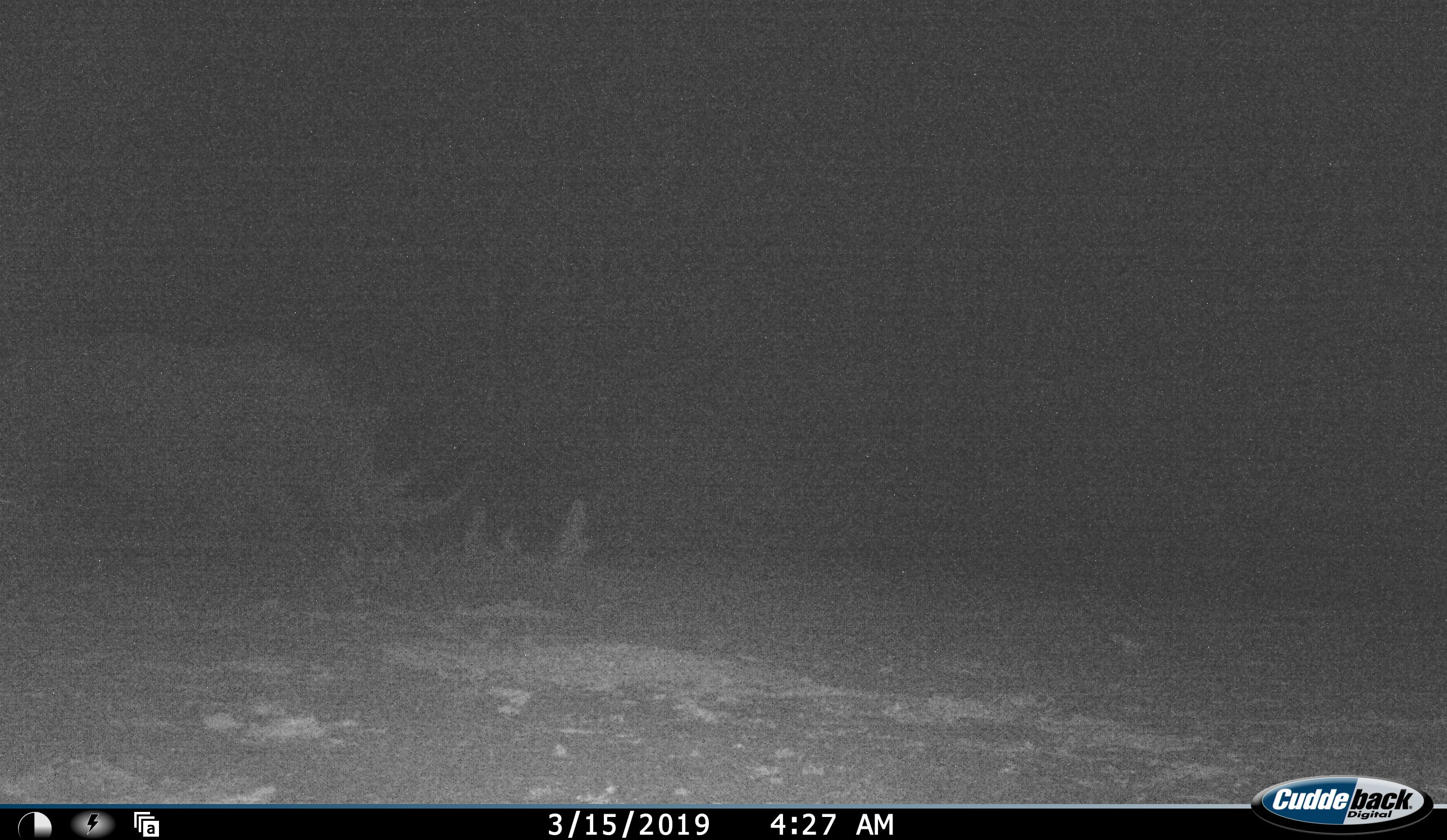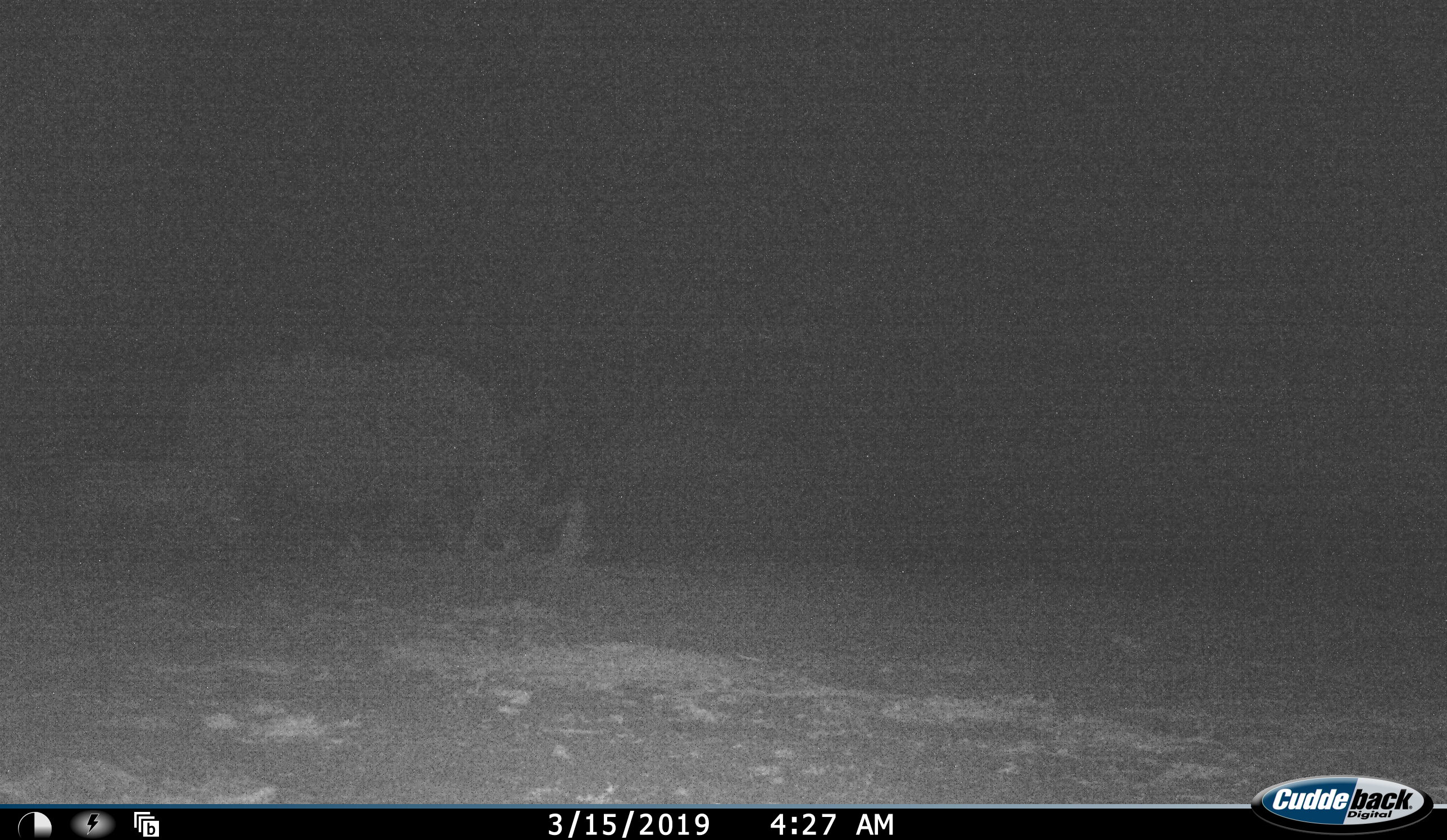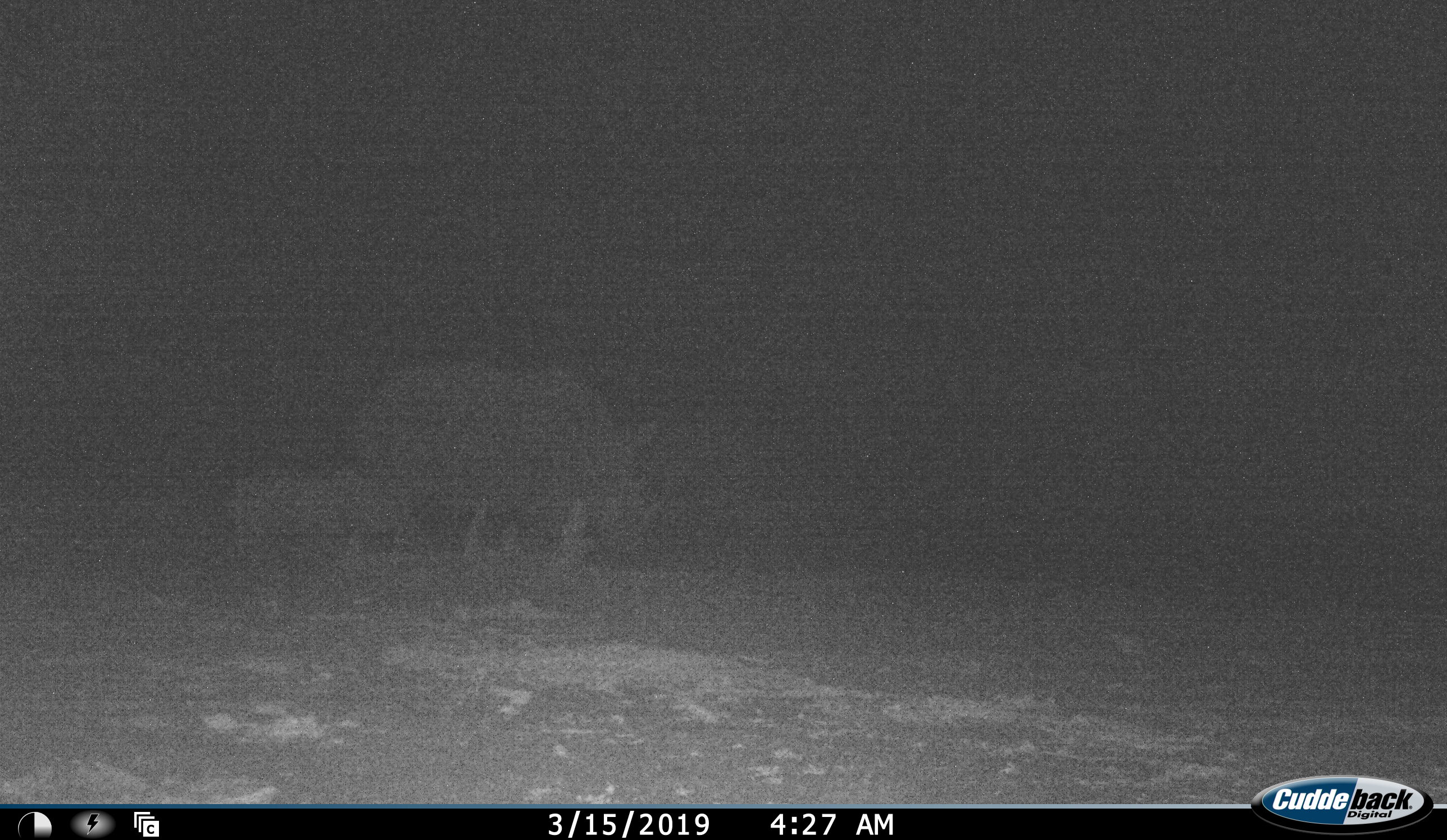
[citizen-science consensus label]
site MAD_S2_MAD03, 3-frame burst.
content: unidentified animal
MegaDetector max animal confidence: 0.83